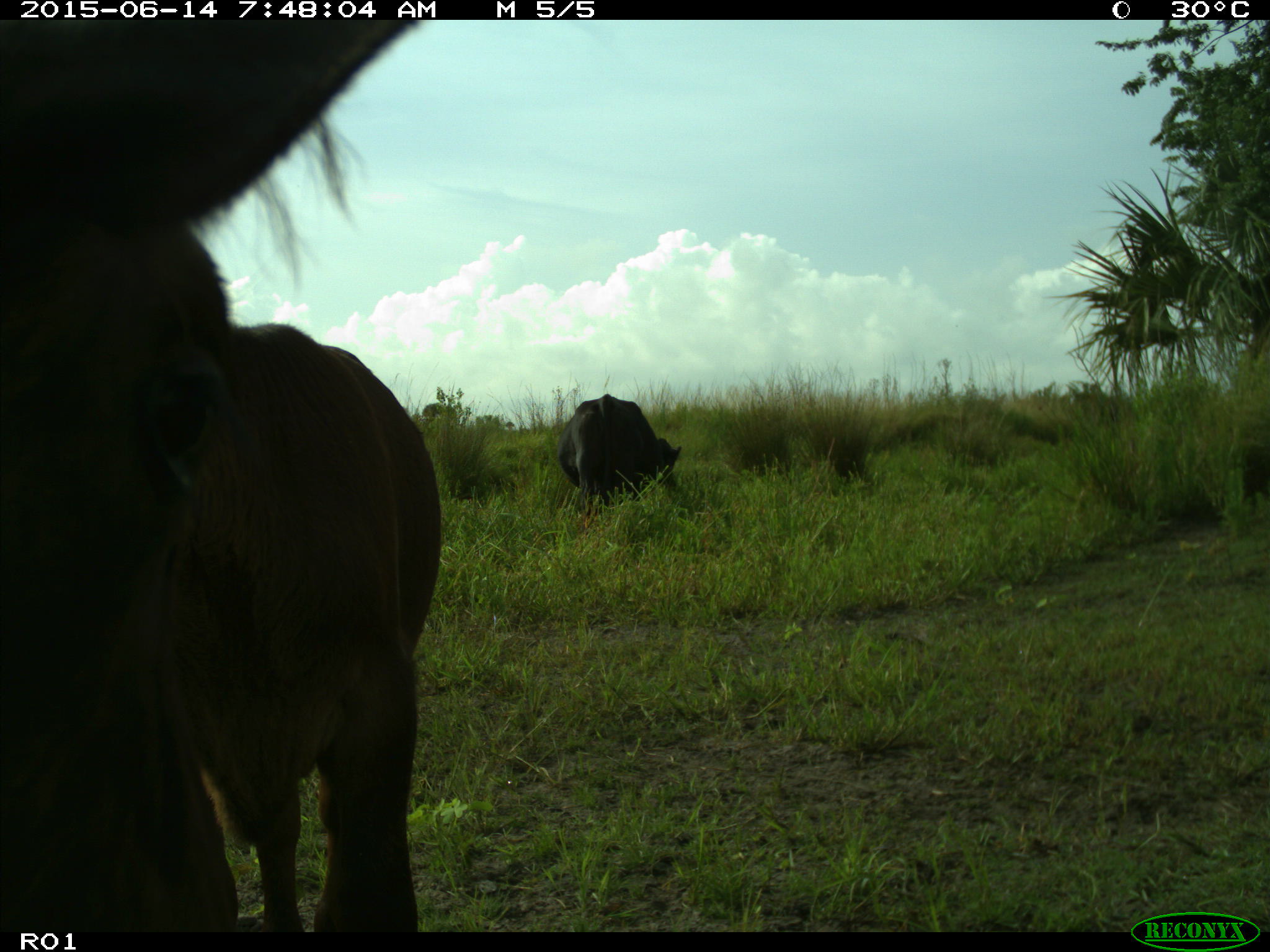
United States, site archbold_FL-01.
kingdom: Animalia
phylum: Chordata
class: Mammalia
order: Artiodactyla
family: Bovidae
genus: Bos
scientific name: Bos taurus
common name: domestic cow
Bos taurus (domestic cow).